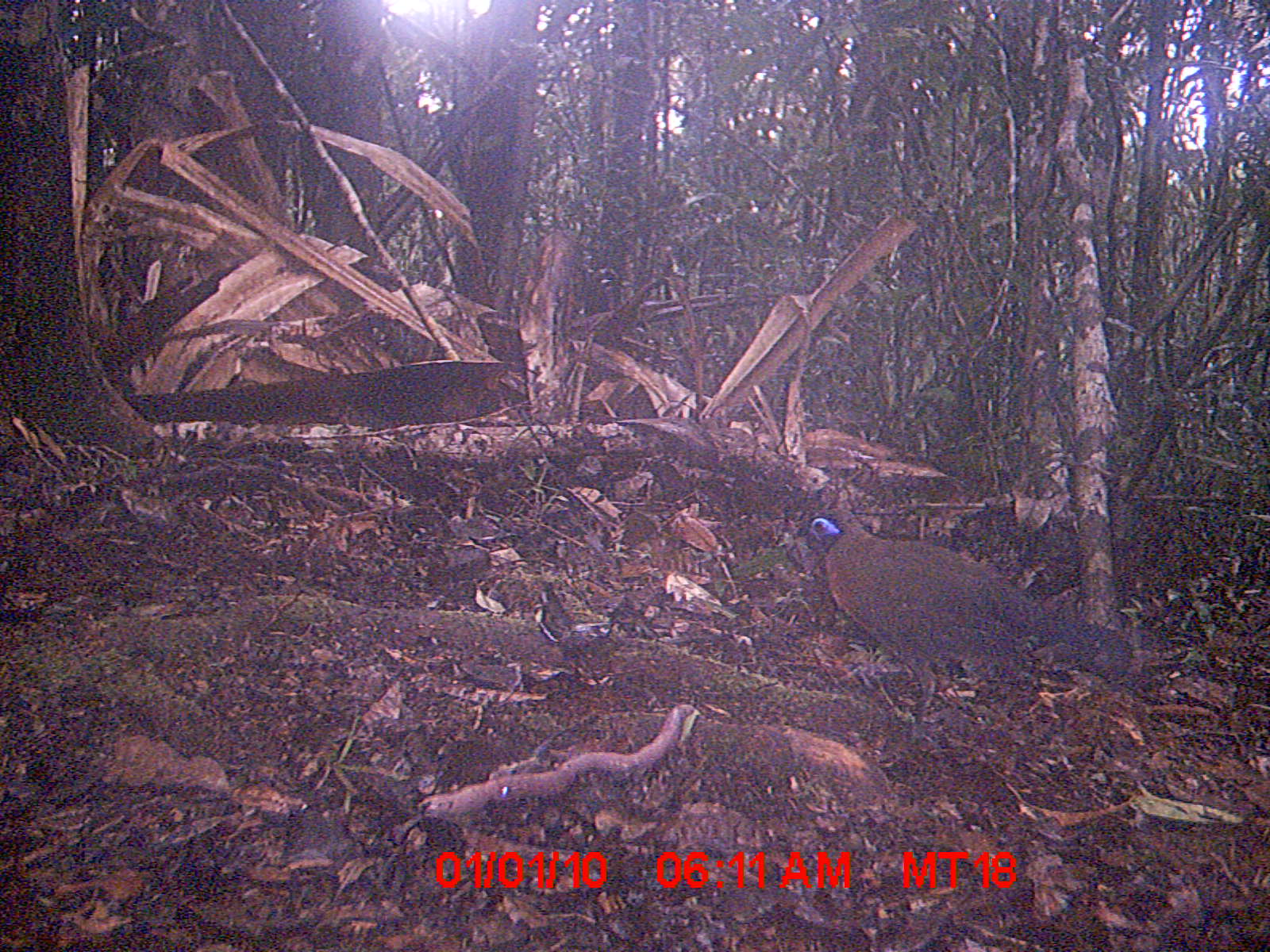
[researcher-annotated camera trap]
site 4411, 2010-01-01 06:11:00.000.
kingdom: Animalia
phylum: Chordata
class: Aves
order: Cuculiformes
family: Cuculidae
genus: Coua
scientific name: Coua serriana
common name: red-breasted coua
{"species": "Coua serriana (red-breasted coua)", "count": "1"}